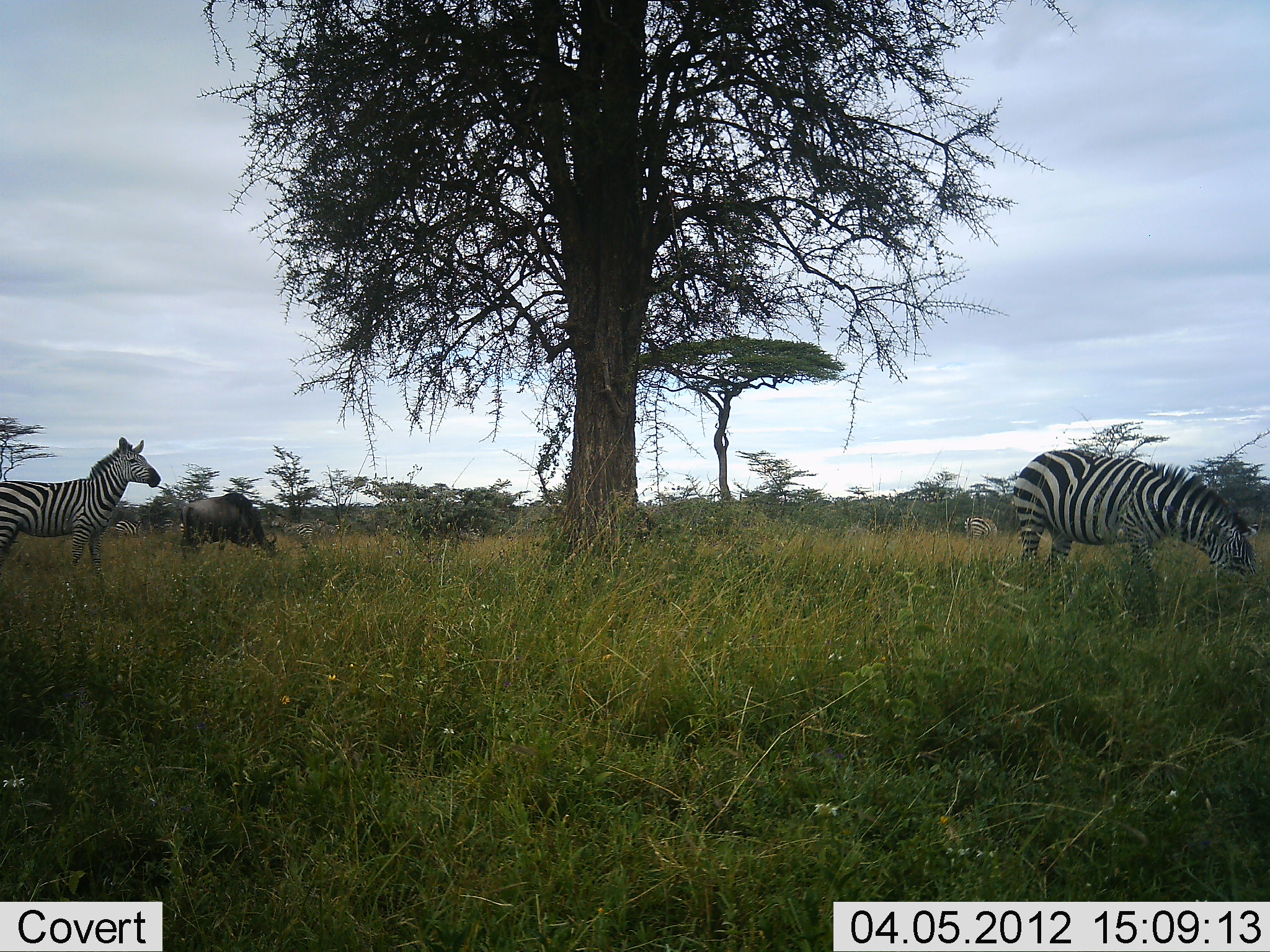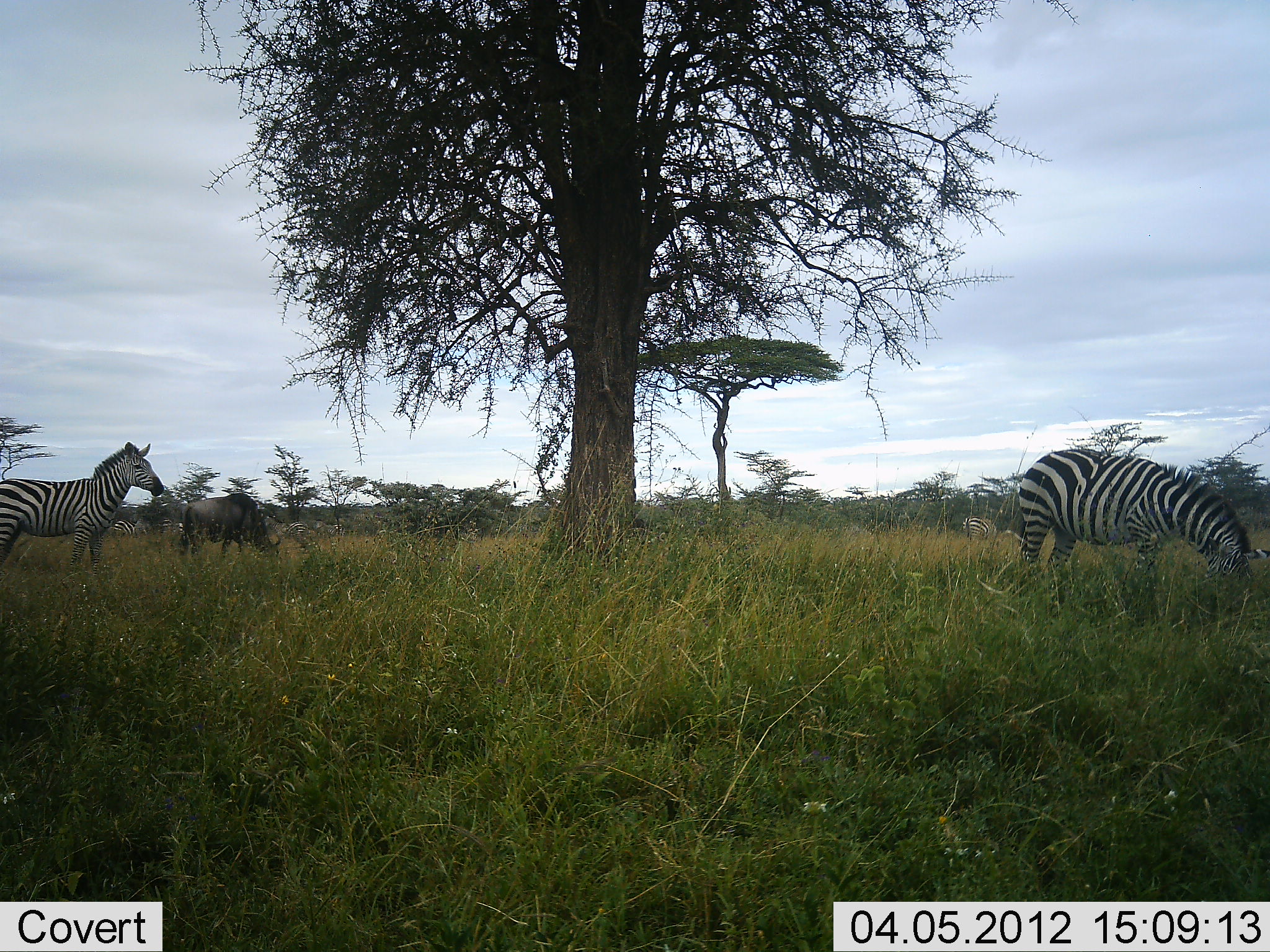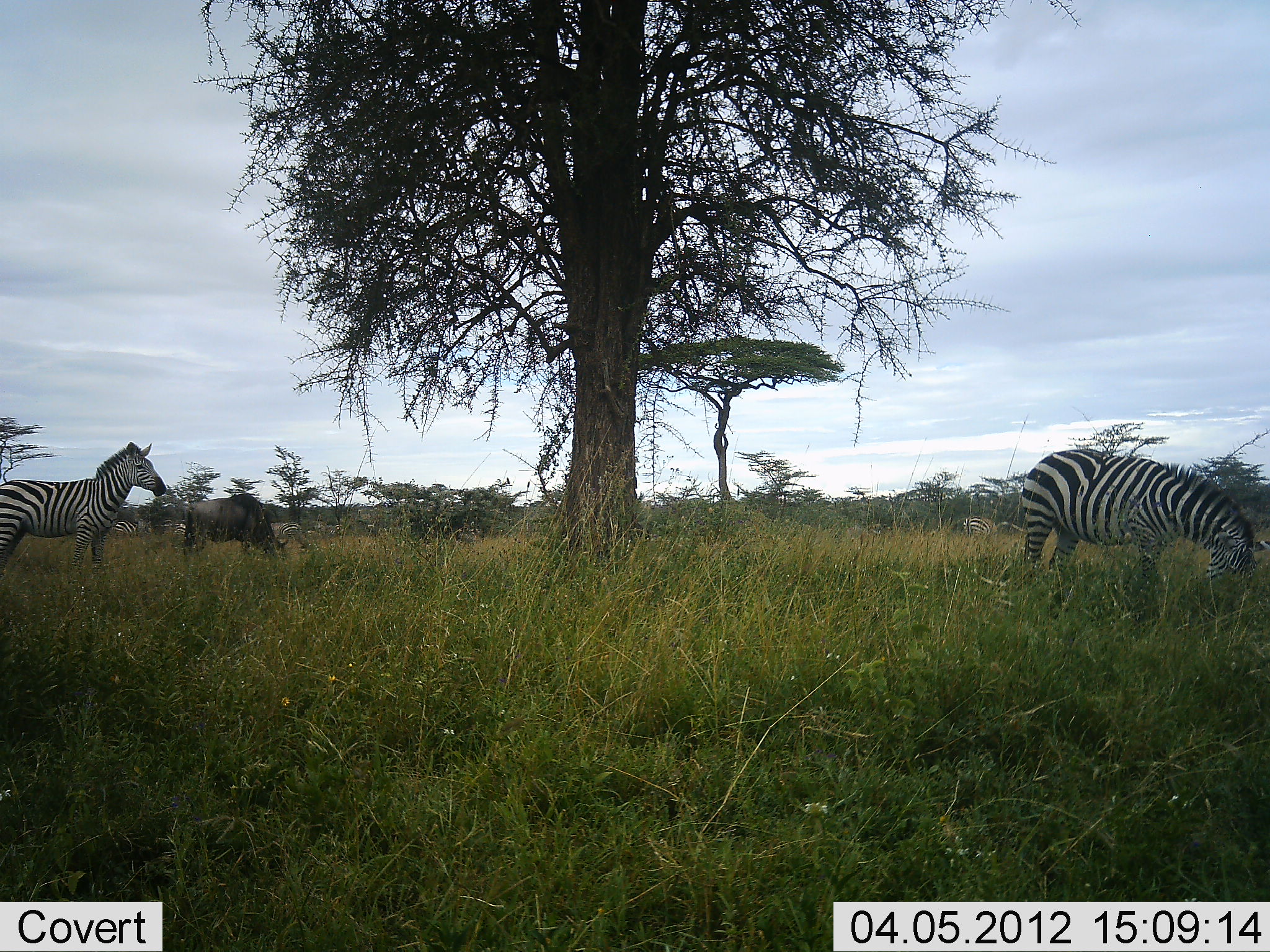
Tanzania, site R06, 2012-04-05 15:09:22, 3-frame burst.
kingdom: Animalia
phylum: Chordata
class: Mammalia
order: Artiodactyla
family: Bovidae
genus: Connochaetes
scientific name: Connochaetes taurinus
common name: blue wildebeest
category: wildebeest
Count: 1.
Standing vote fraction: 18%.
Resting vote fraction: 0%.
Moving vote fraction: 0%.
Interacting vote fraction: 0%.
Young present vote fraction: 0%.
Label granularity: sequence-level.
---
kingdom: Animalia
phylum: Chordata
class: Mammalia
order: Perissodactyla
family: Equidae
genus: Equus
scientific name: Equus quagga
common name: plains zebra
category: zebra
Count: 2.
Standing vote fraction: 76%.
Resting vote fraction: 3%.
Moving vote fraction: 10%.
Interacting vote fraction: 3%.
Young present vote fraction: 0%.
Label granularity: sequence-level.